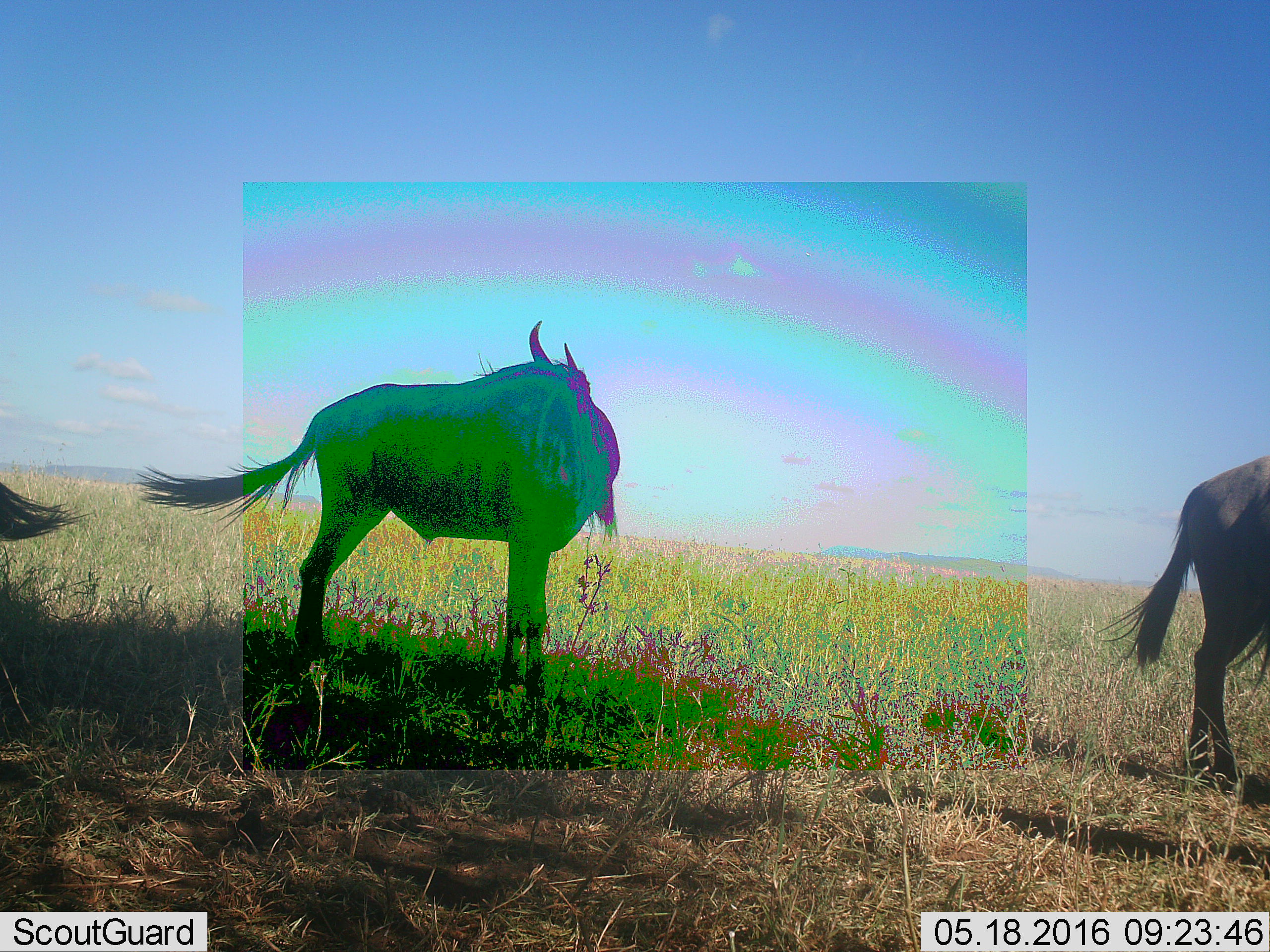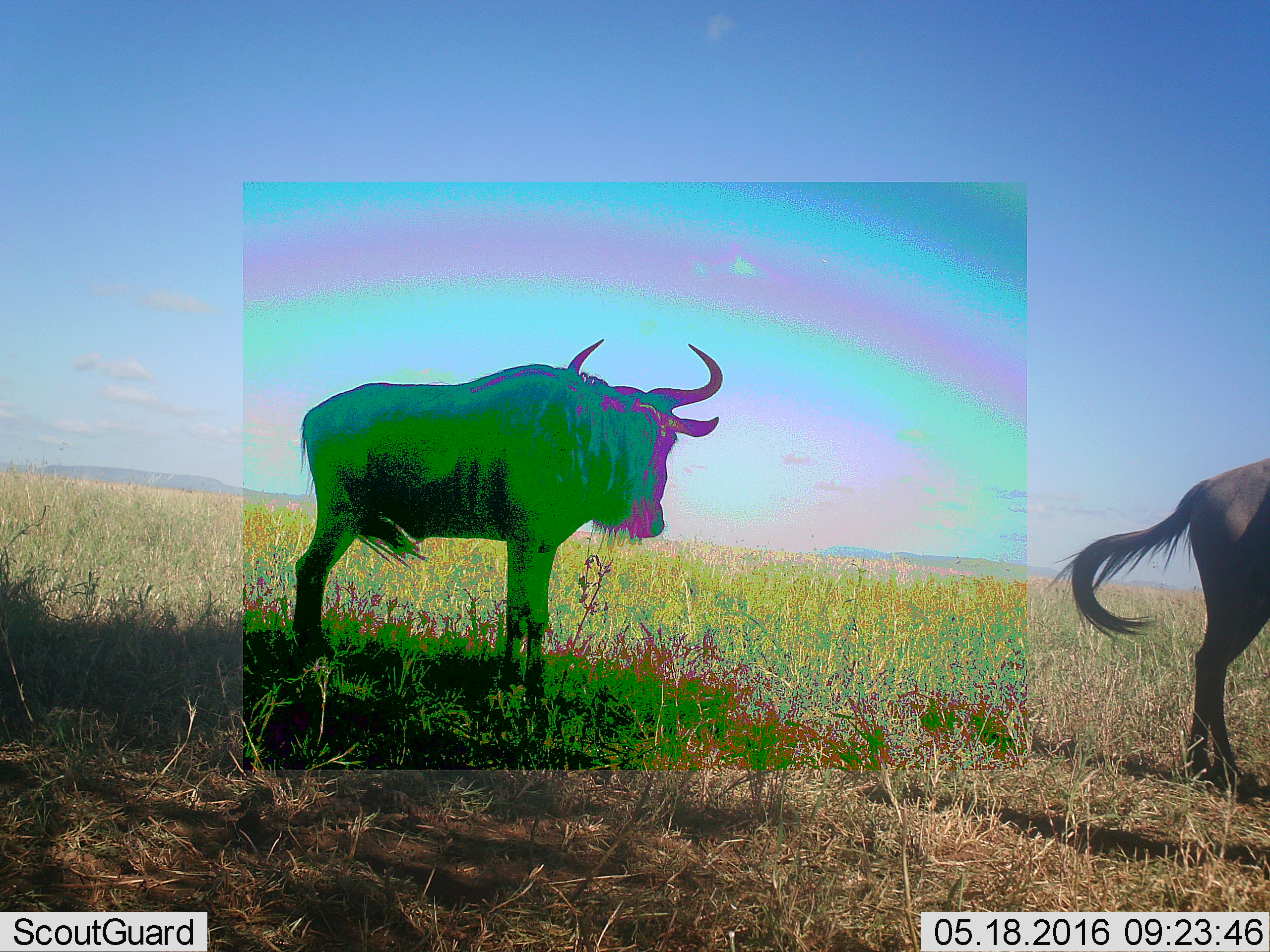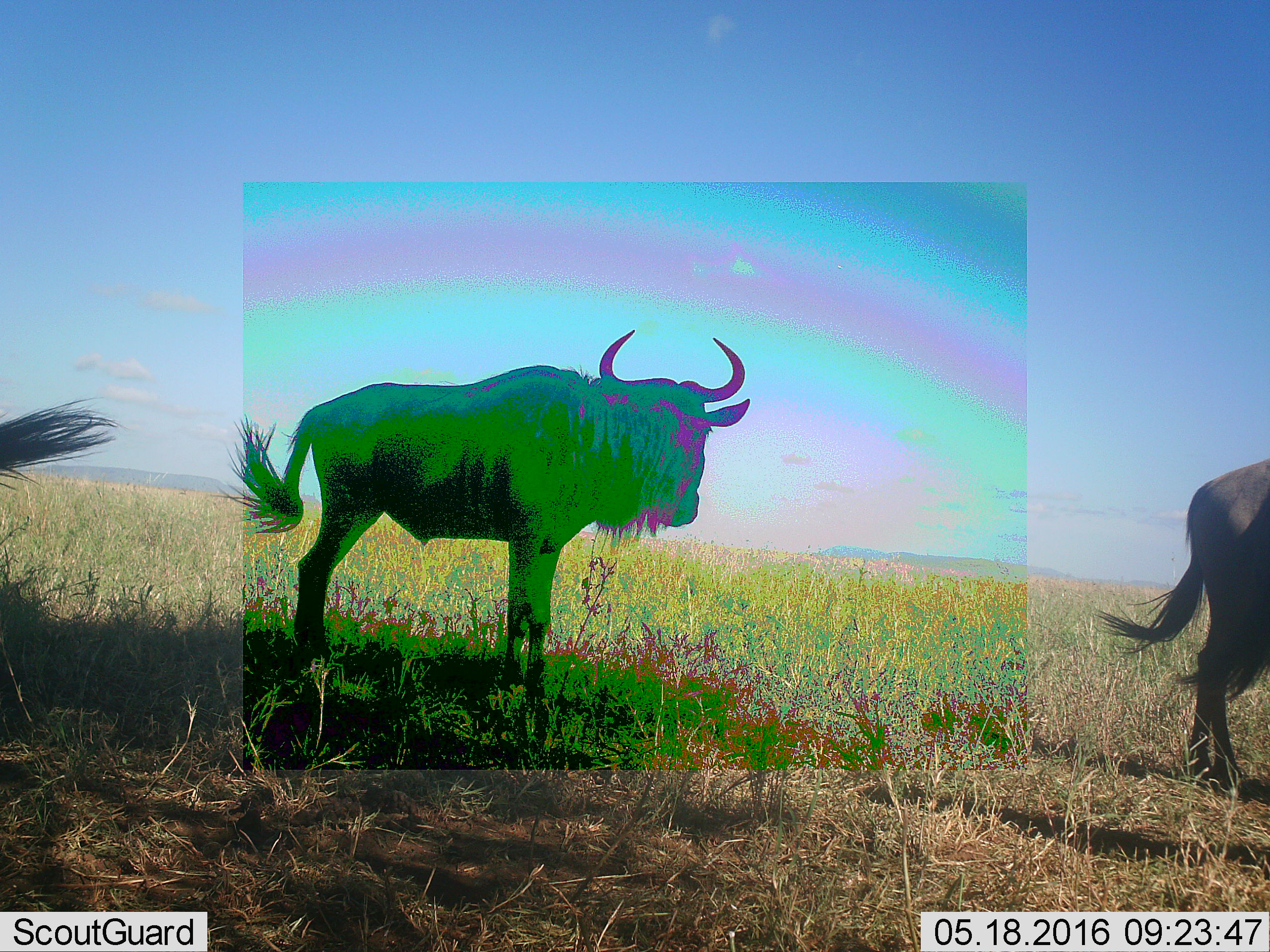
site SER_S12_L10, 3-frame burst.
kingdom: Animalia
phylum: Chordata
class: Mammalia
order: Artiodactyla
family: Bovidae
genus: Connochaetes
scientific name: Connochaetes taurinus taurinus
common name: blue wildebeest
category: wildebeestblue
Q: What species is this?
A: Wildebeestblue (blue wildebeest) (Connochaetes taurinus taurinus).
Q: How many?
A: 3.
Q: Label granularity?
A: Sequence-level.